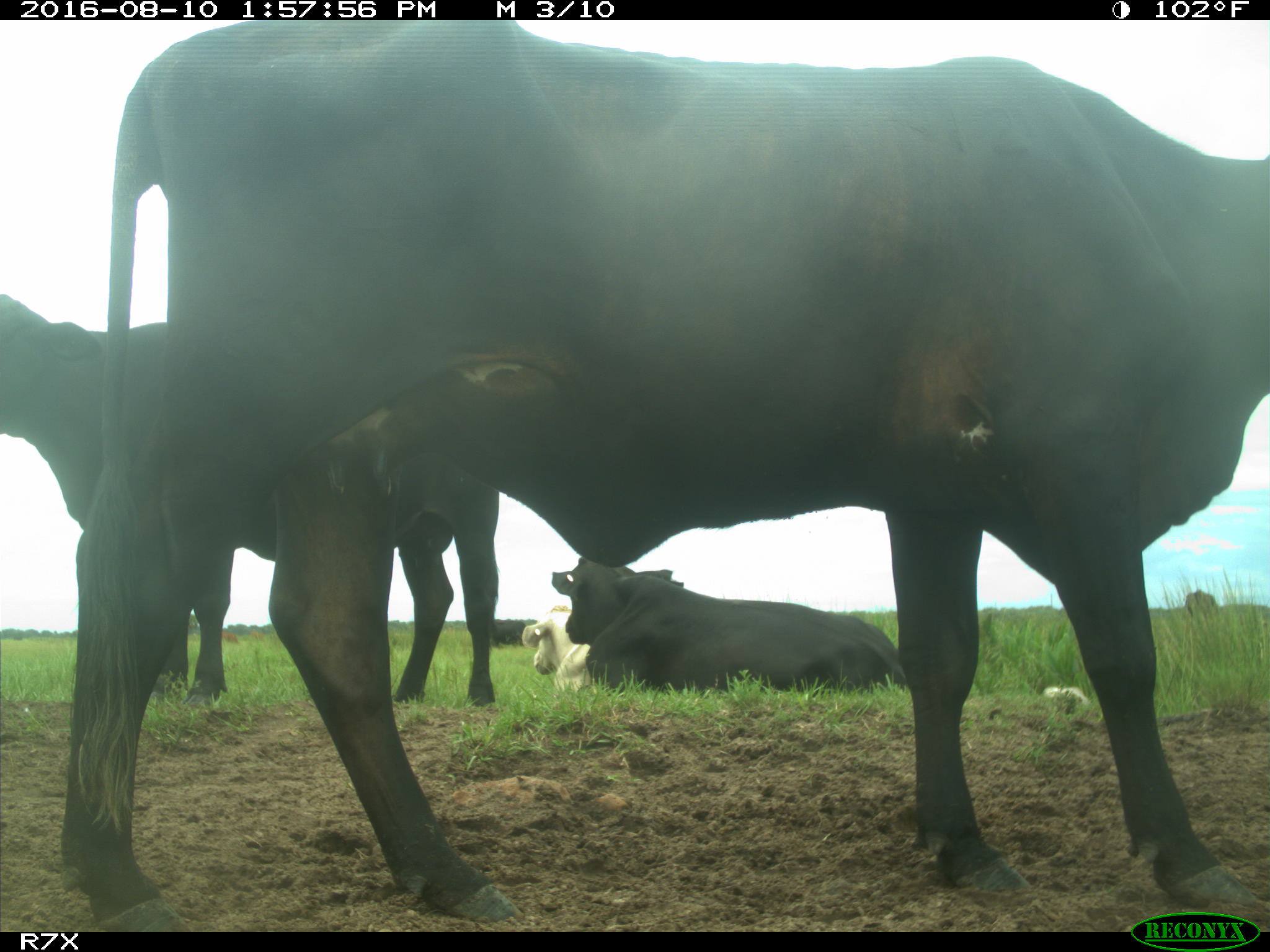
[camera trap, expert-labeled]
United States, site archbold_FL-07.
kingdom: Animalia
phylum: Chordata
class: Mammalia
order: Artiodactyla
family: Bovidae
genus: Bos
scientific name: Bos taurus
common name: domestic cow